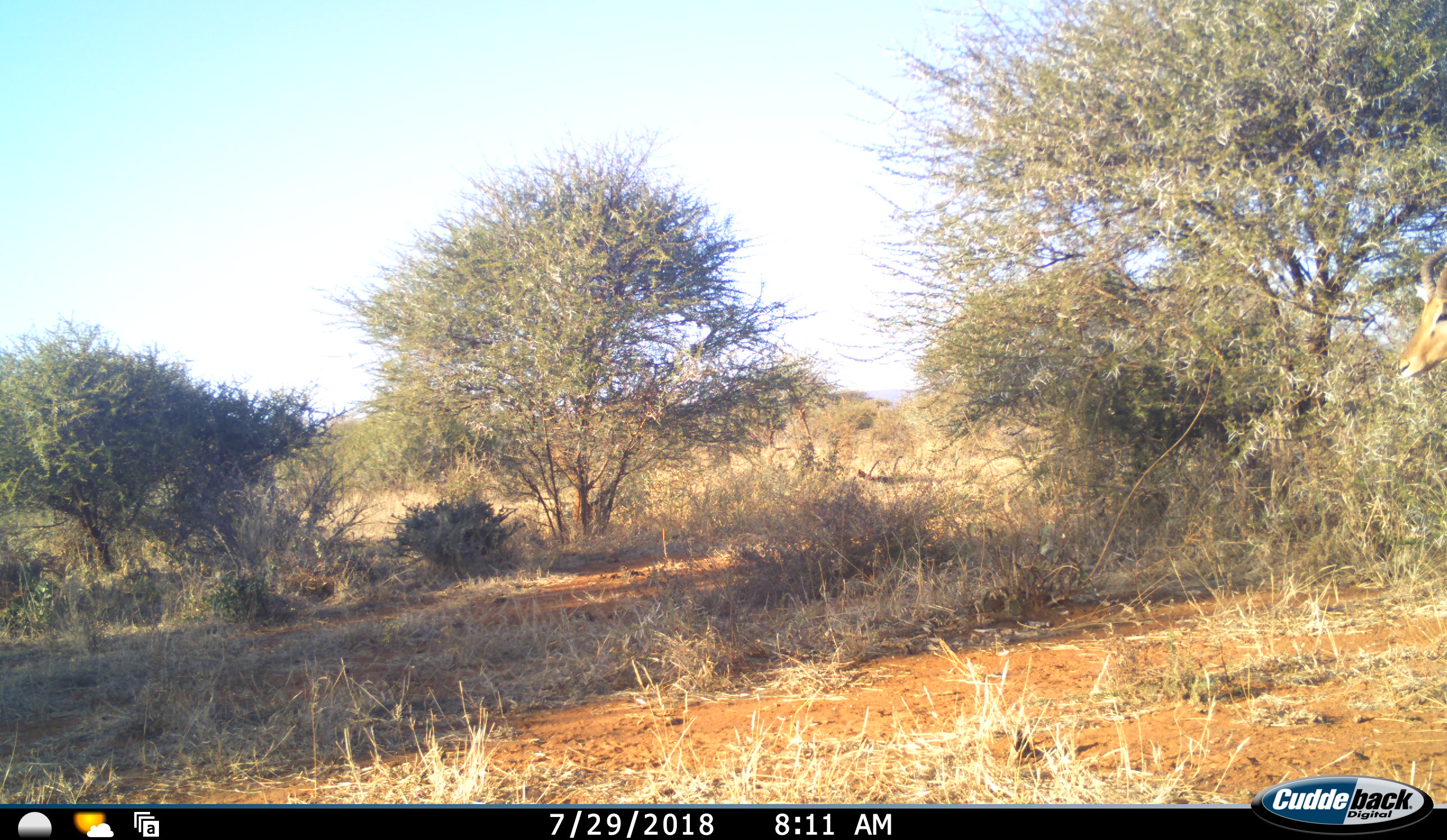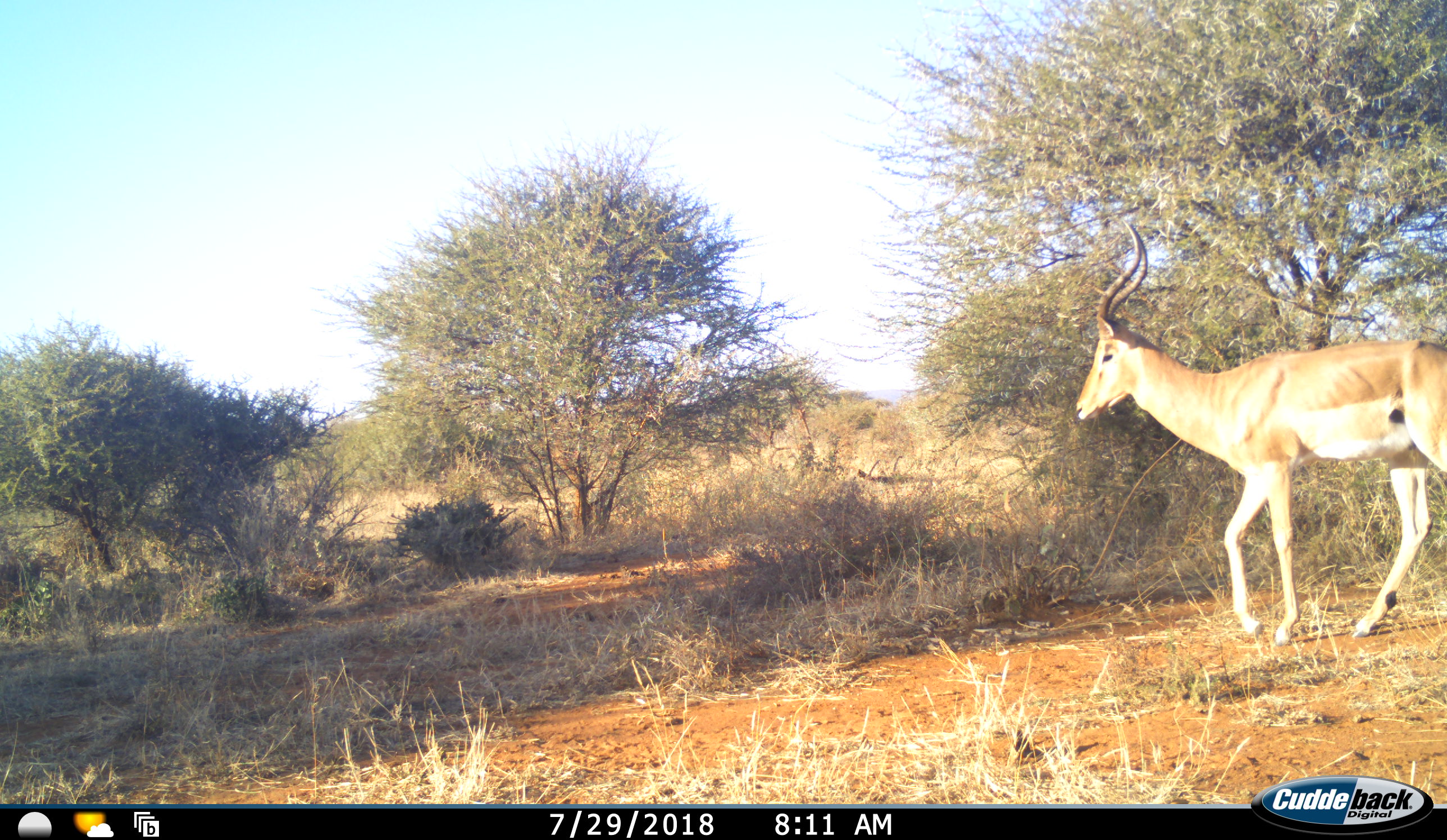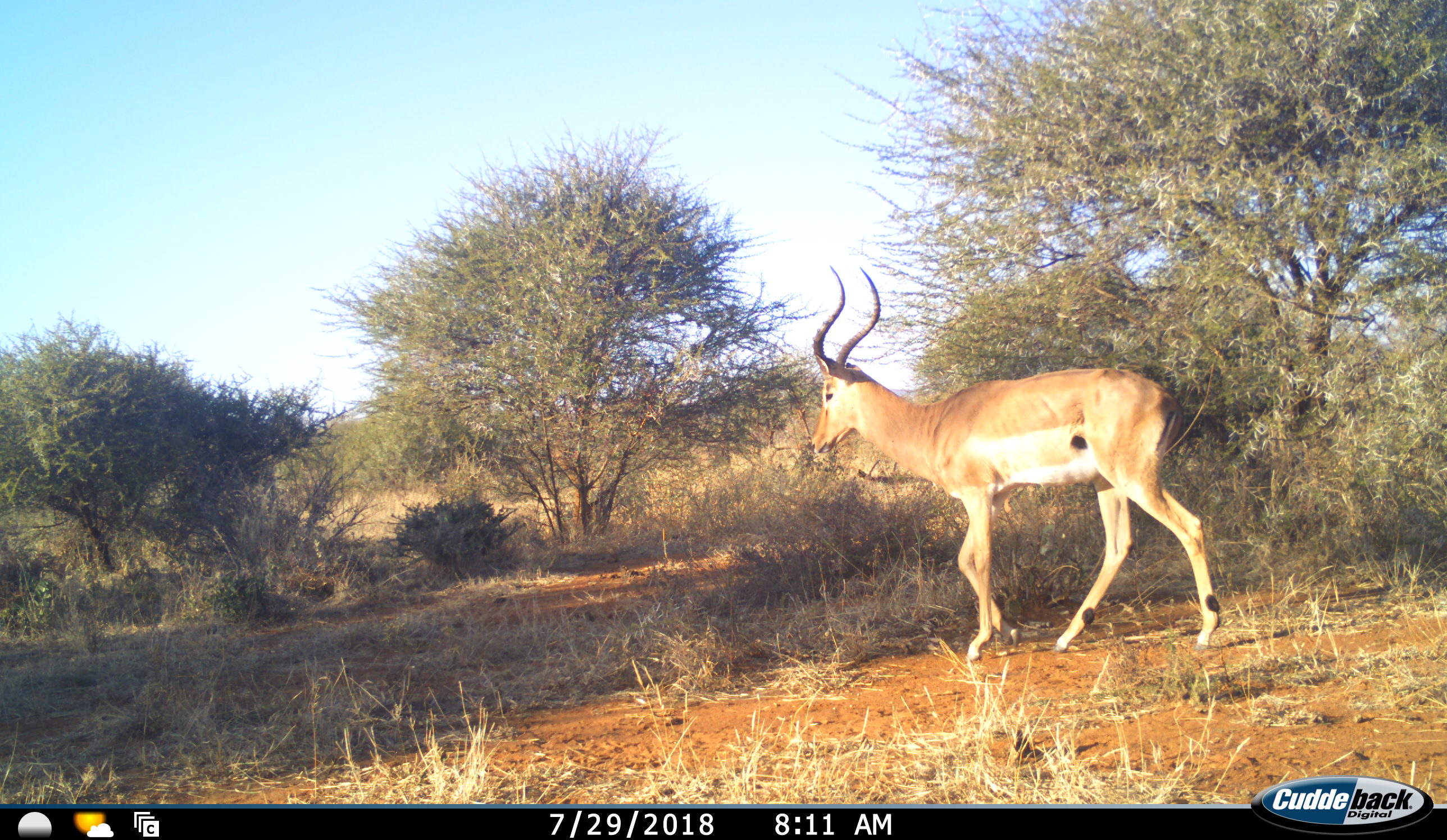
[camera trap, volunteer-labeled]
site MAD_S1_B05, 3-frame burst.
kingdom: Animalia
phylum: Chordata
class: Mammalia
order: Artiodactyla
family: Bovidae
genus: Aepyceros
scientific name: Aepyceros melampus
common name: impala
Impala (Aepyceros melampus), count 1. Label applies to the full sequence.